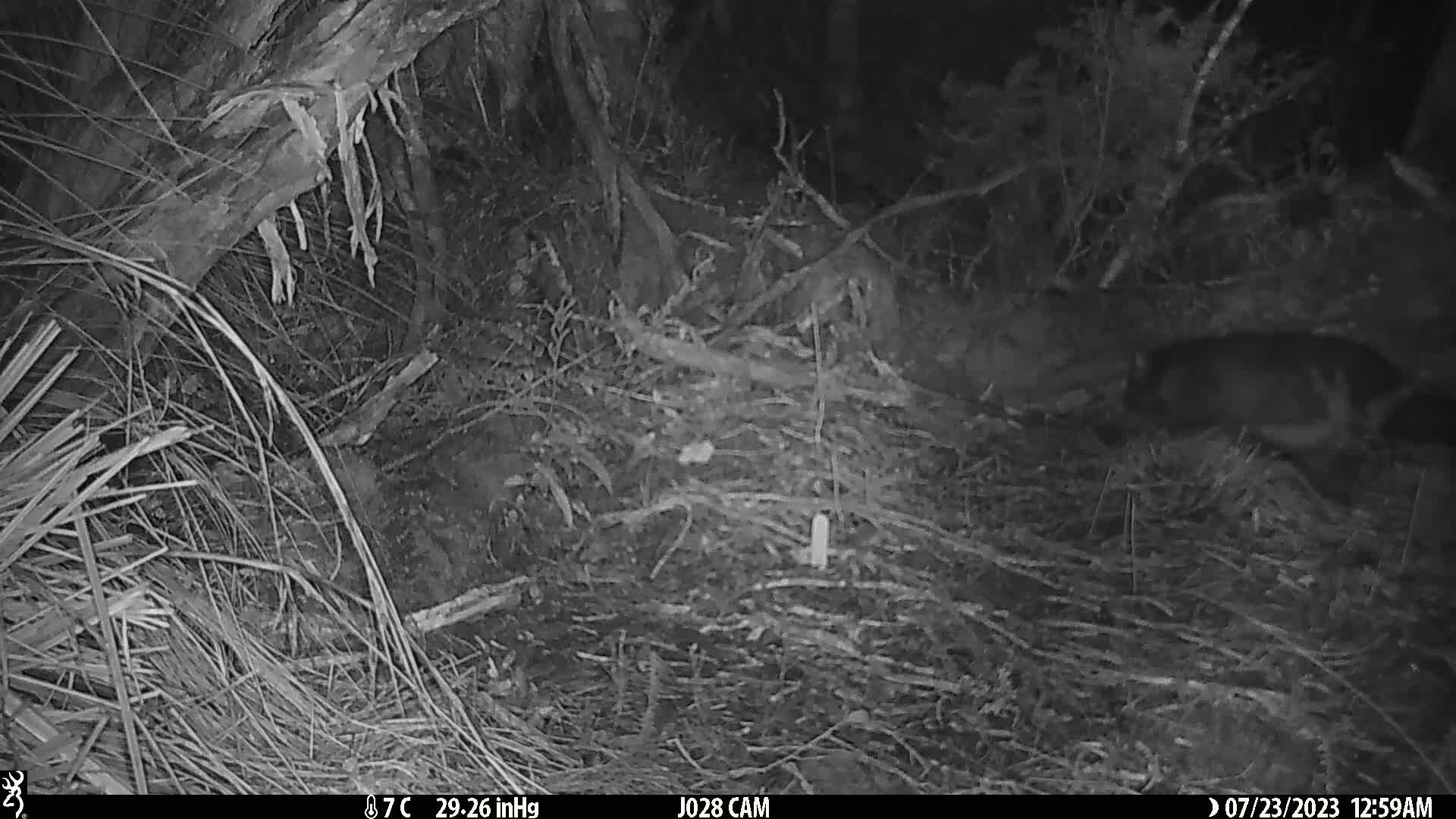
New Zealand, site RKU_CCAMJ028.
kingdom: Animalia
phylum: Chordata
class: Mammalia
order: Diprotodontia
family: Phalangeridae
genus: Trichosurus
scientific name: Trichosurus vulpecula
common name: common brushtail possum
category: possum